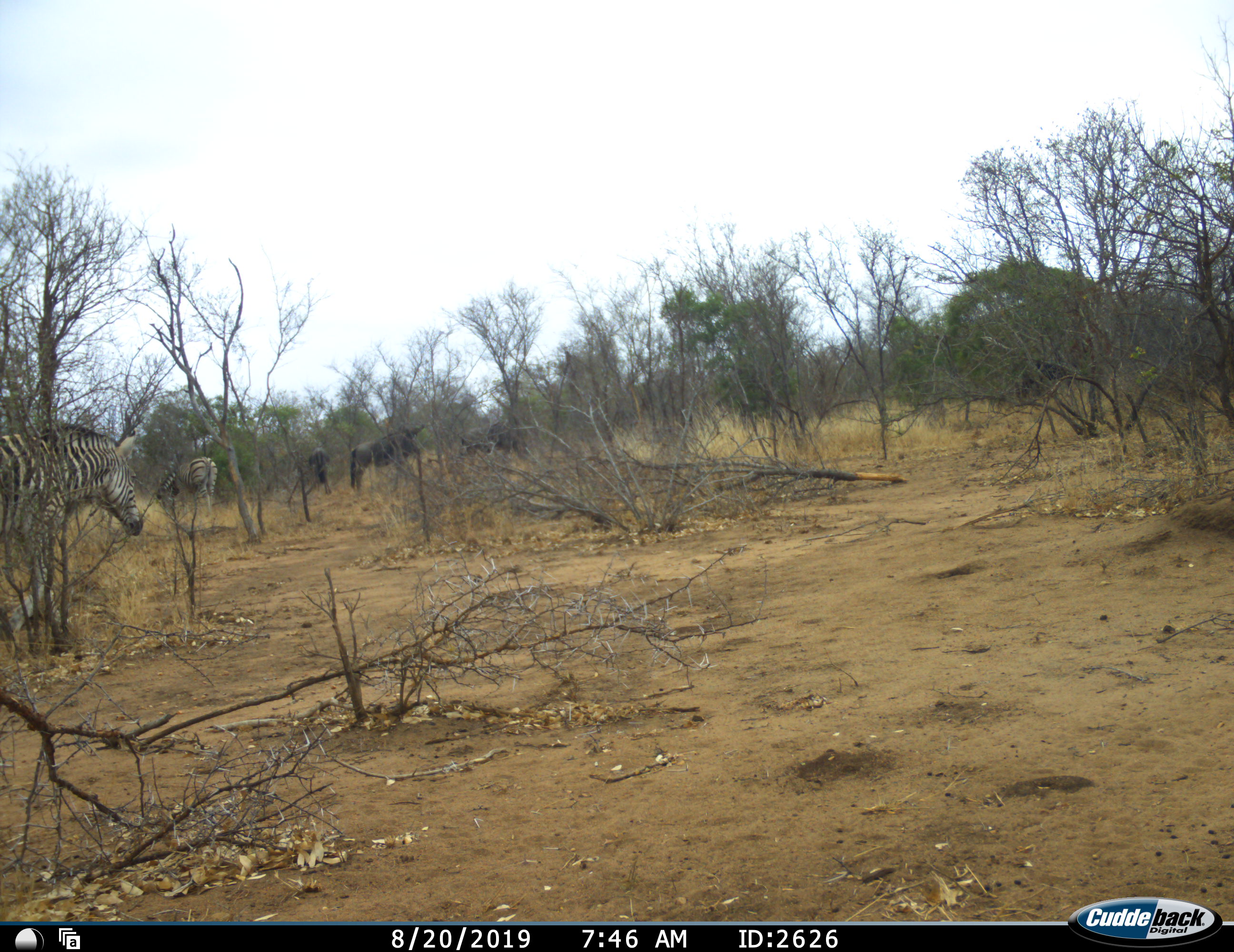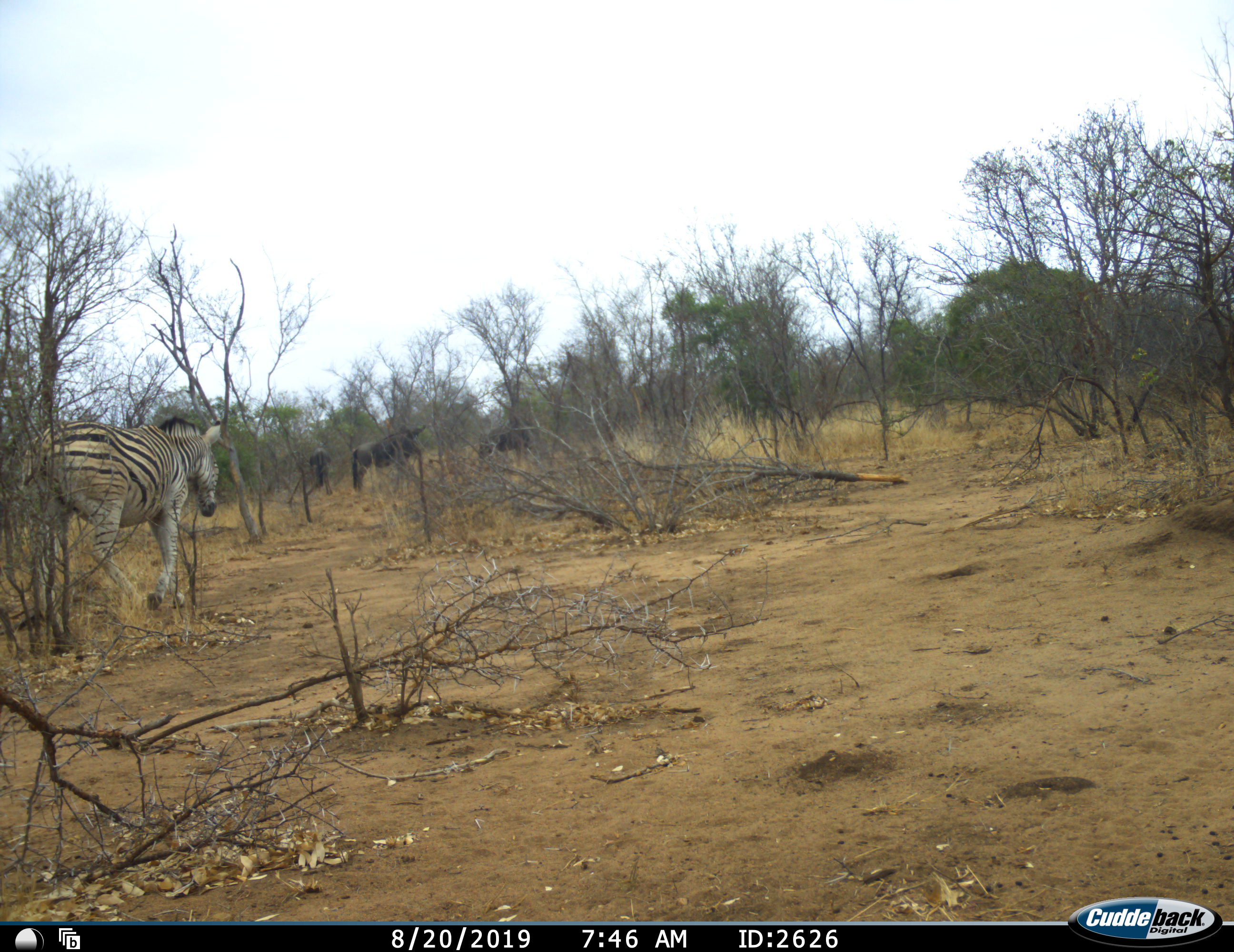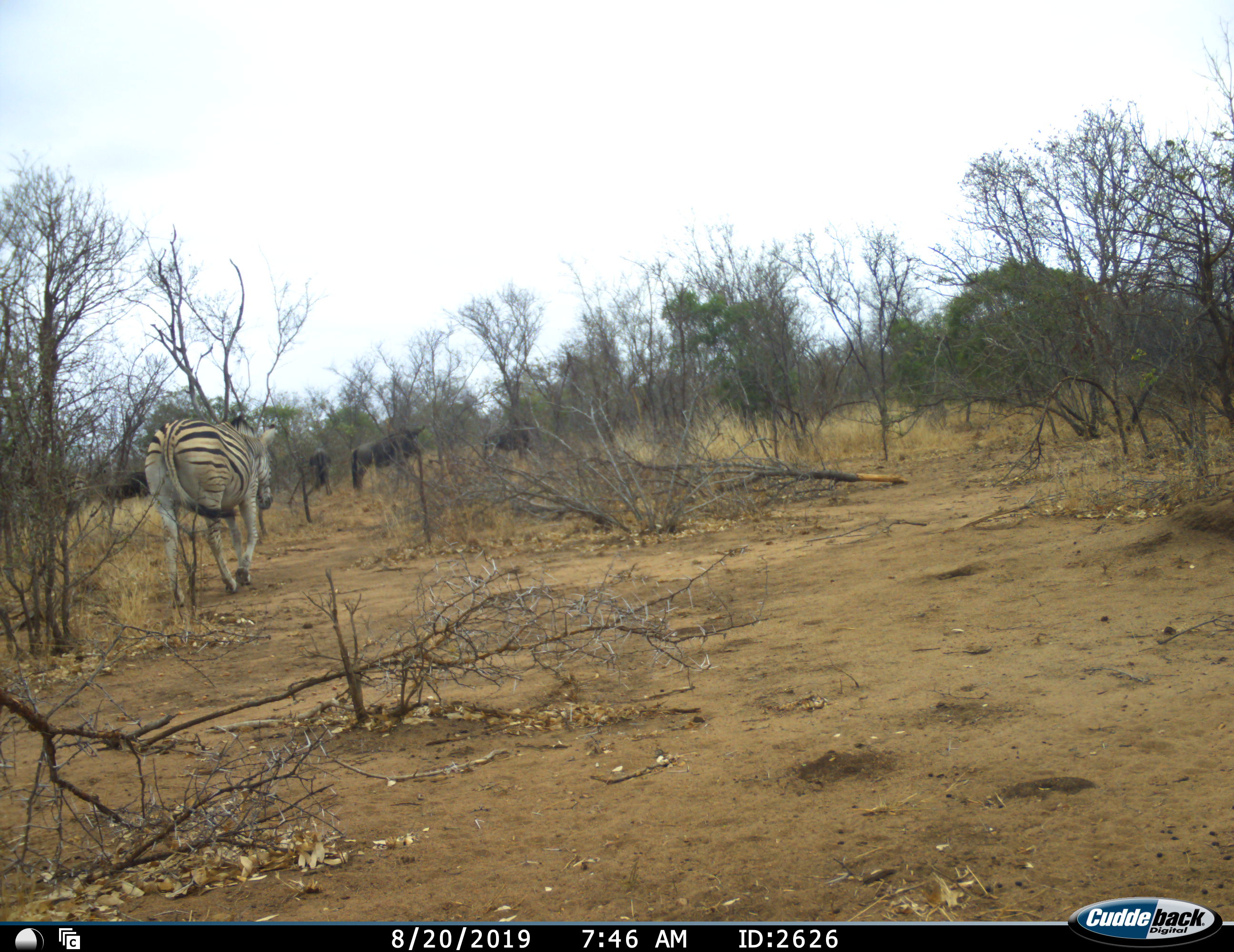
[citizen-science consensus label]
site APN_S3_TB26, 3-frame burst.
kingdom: Animalia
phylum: Chordata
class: Mammalia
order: Artiodactyla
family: Bovidae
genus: Connochaetes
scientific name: Connochaetes taurinus taurinus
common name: blue wildebeest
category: wildebeestblue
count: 4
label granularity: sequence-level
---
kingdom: Animalia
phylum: Chordata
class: Mammalia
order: Perissodactyla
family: Equidae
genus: Equus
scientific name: Equus quagga burchellii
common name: burchell's zebra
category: zebraburchells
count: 2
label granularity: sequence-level